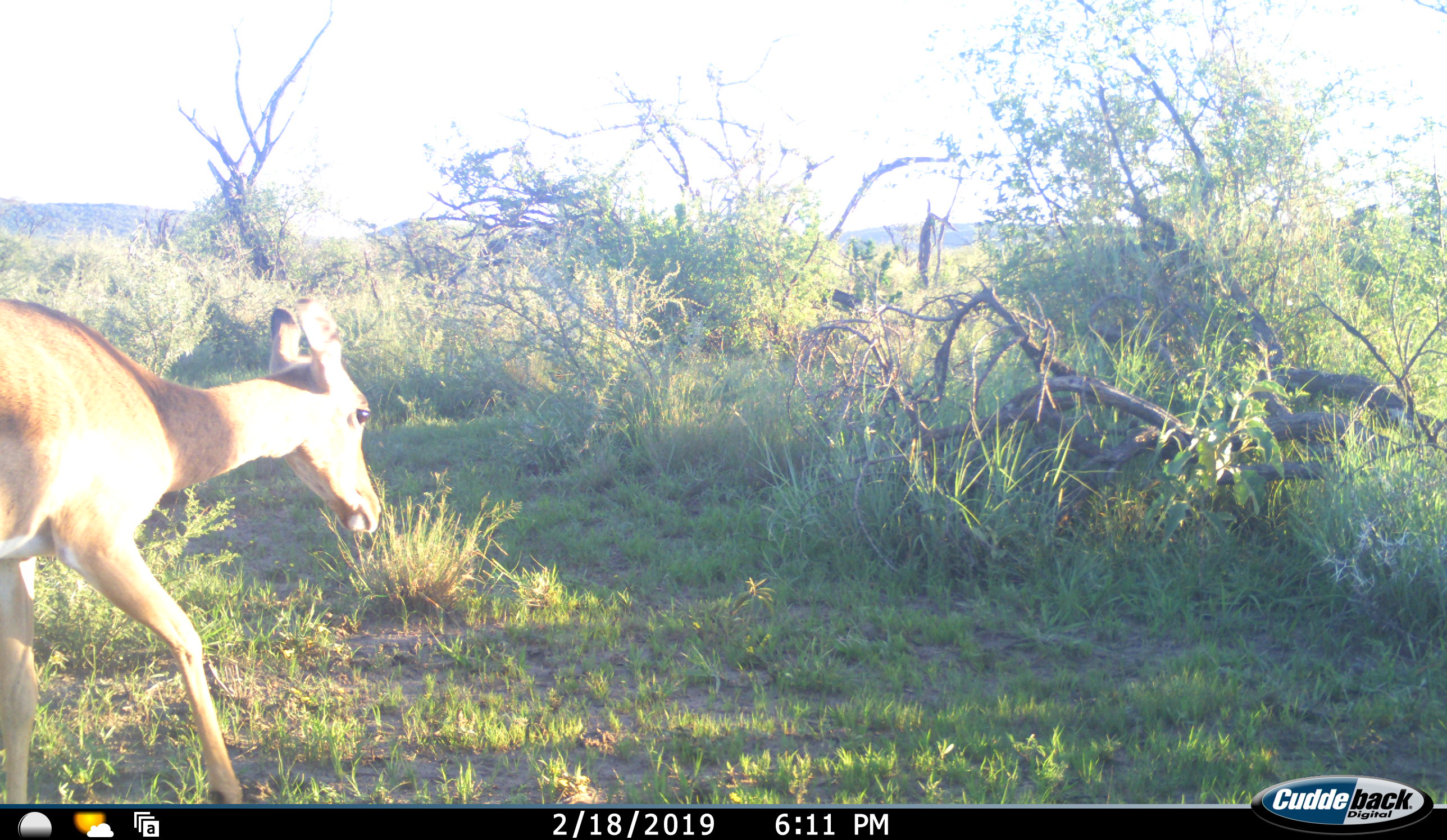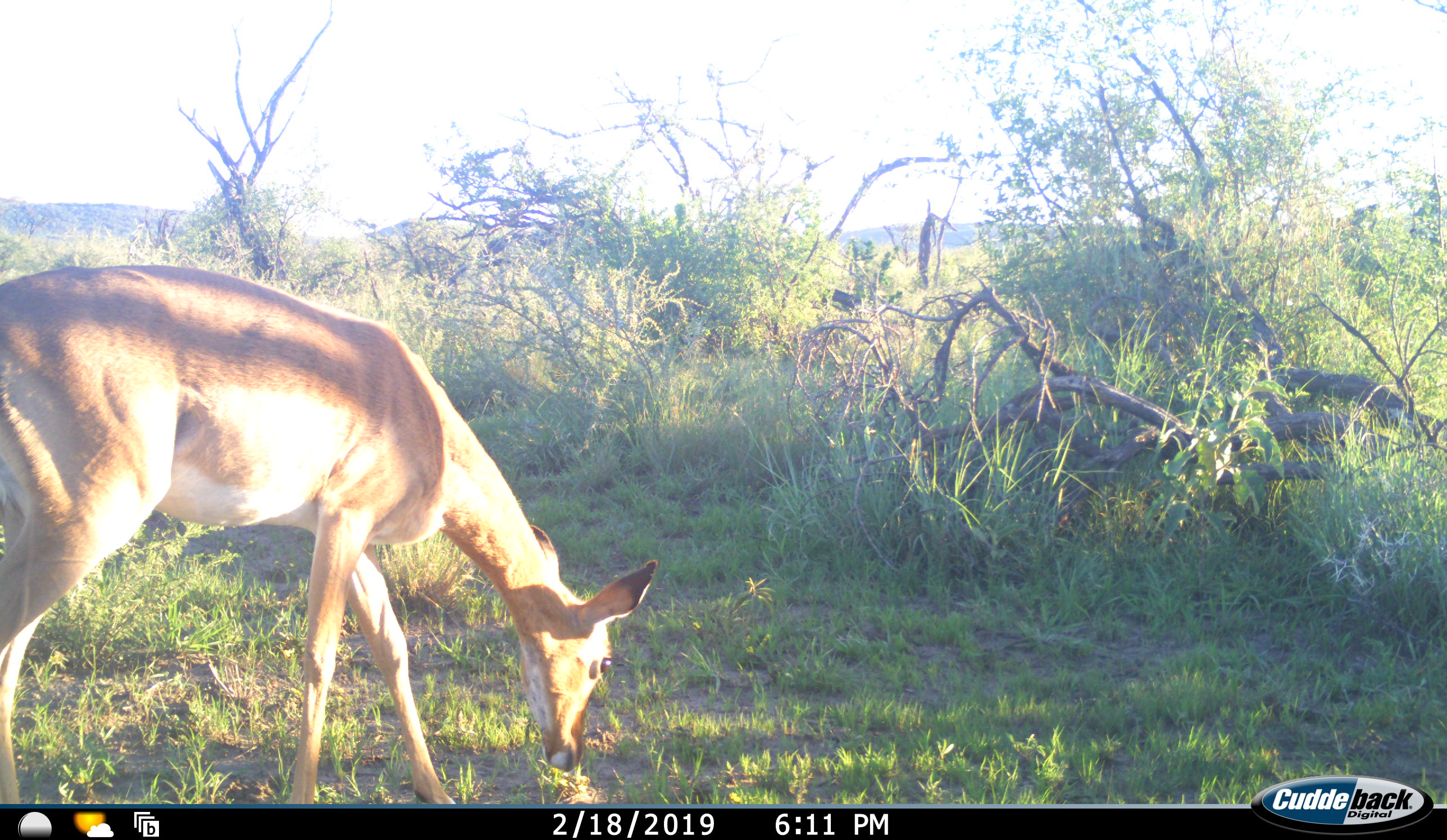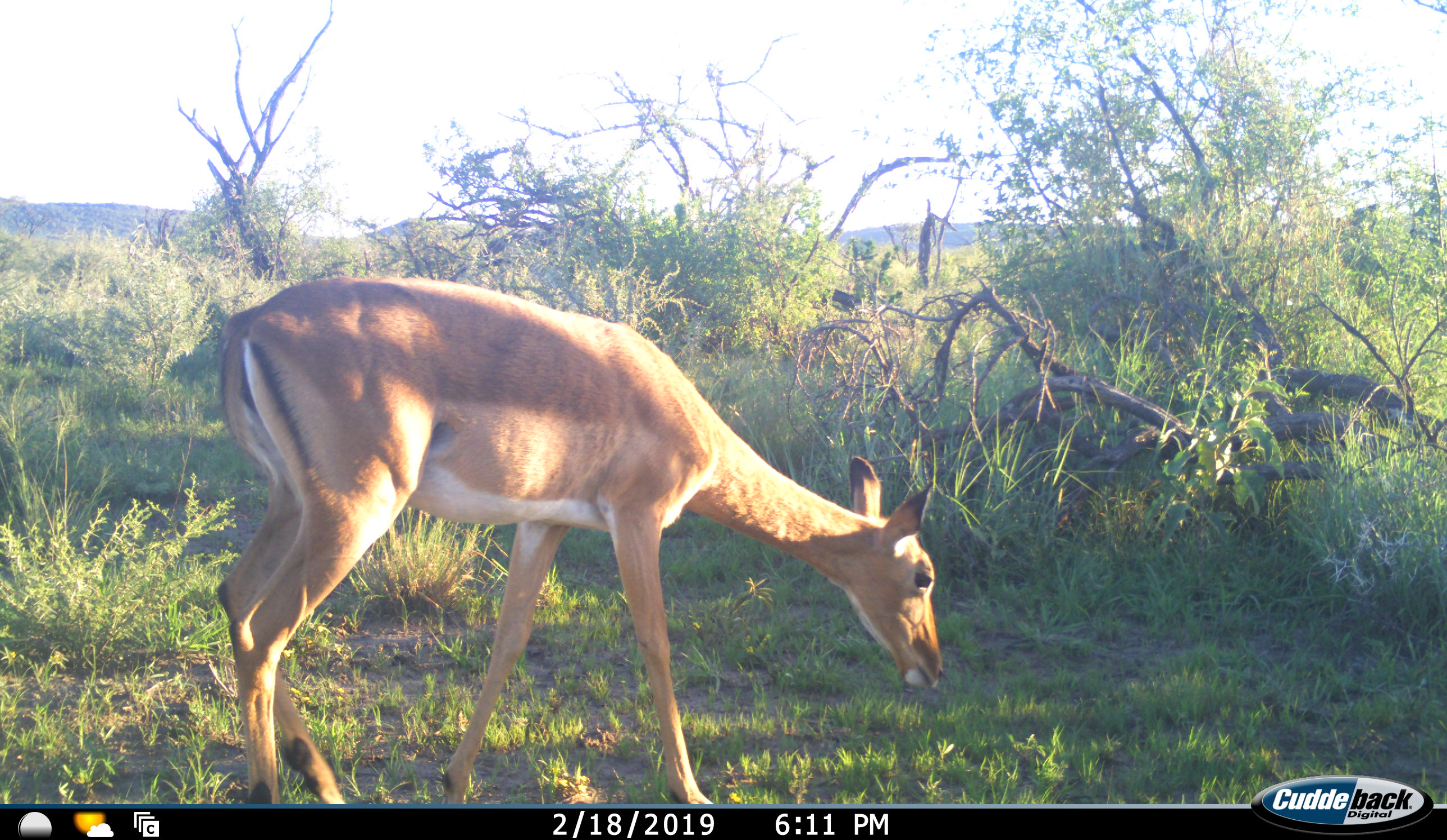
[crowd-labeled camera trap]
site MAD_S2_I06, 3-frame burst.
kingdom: Animalia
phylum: Chordata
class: Mammalia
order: Artiodactyla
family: Bovidae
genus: Aepyceros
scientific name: Aepyceros melampus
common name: impala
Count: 1.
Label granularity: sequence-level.